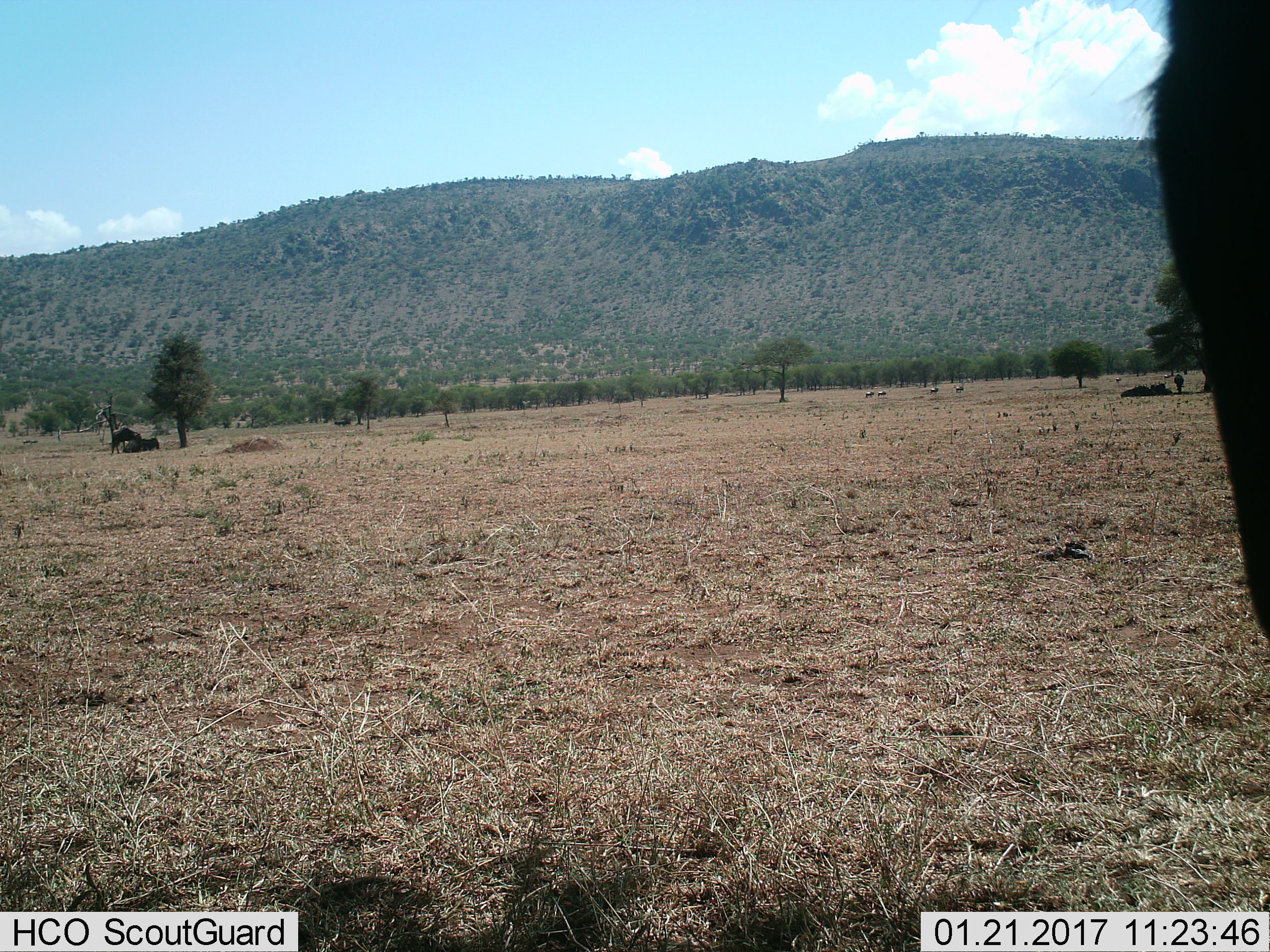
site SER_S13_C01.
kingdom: Animalia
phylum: Chordata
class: Mammalia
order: Artiodactyla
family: Bovidae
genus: Connochaetes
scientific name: Connochaetes taurinus taurinus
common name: blue wildebeest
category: wildebeestblue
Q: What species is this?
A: Wildebeestblue (blue wildebeest) (Connochaetes taurinus taurinus).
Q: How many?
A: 9.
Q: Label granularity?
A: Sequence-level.